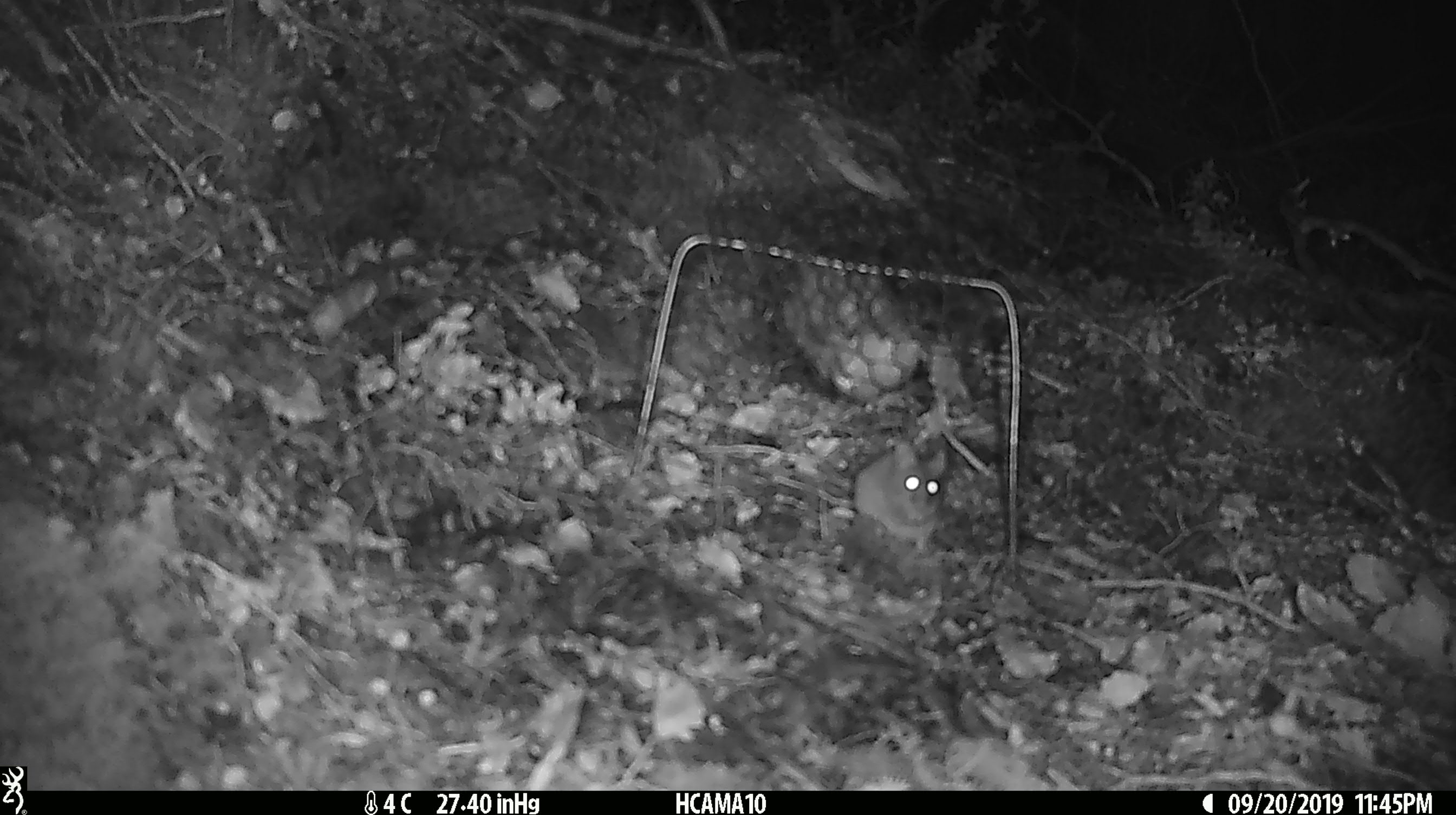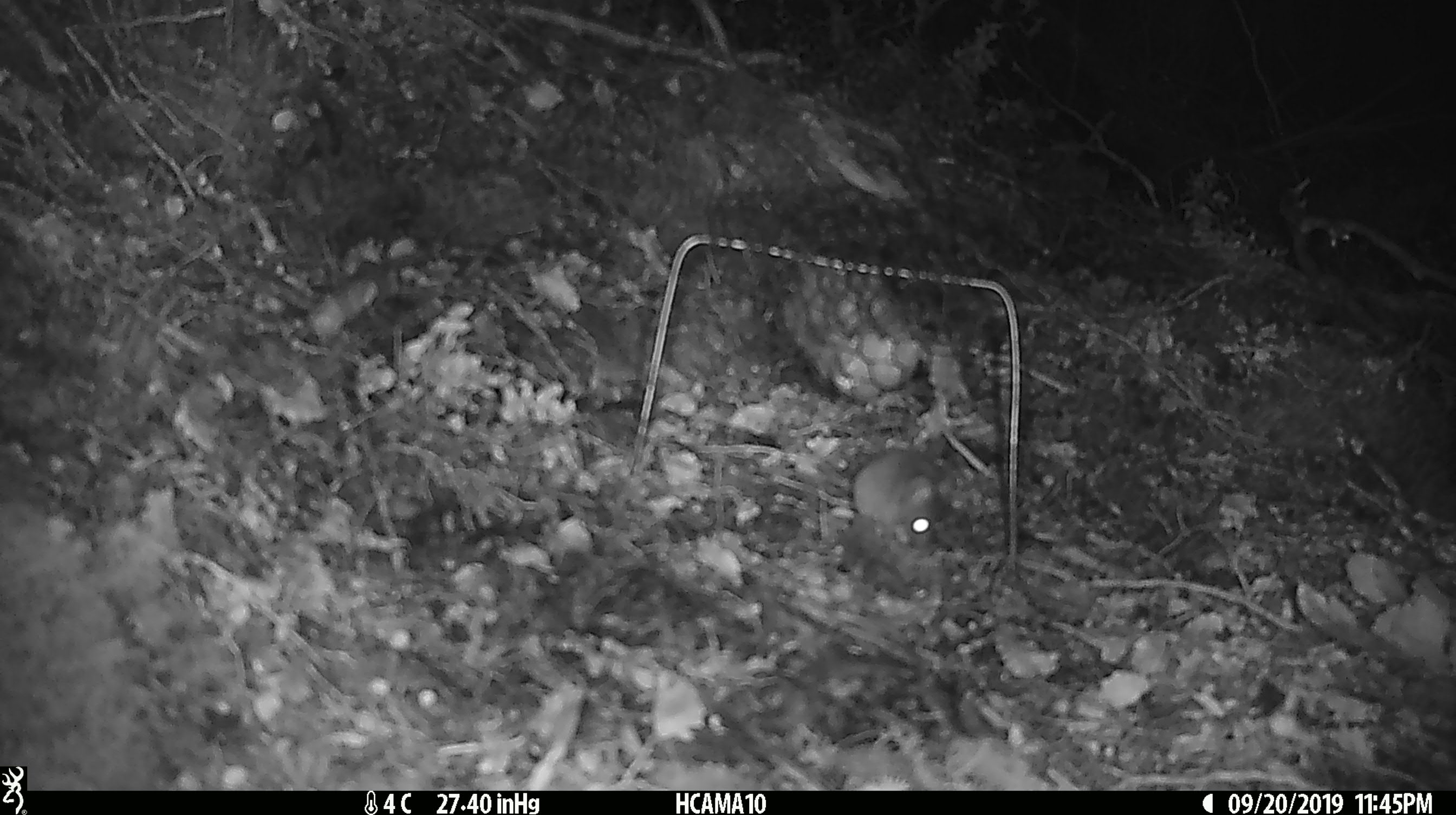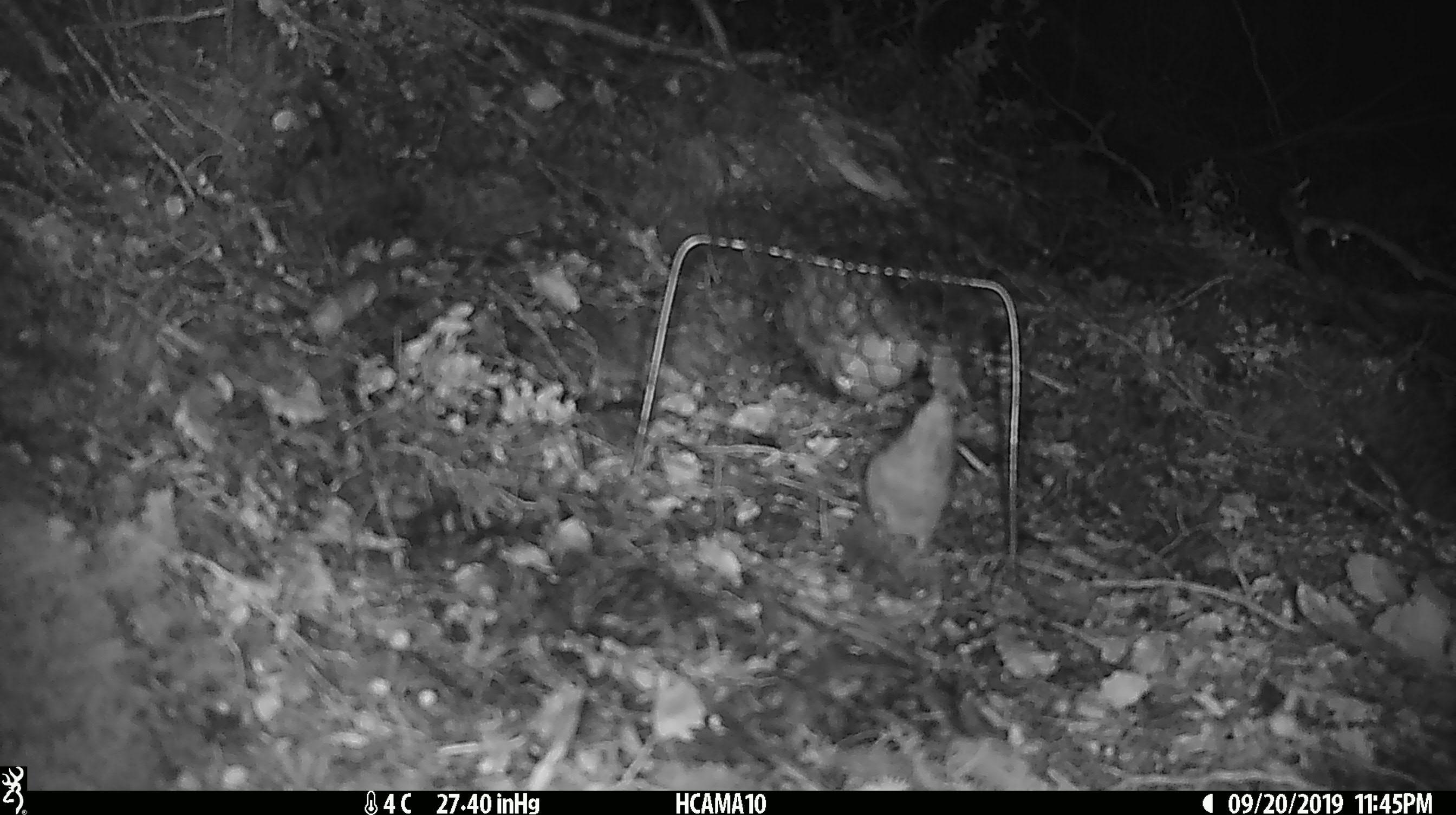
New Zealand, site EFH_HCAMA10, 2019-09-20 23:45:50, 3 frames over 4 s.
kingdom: Animalia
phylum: Chordata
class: Mammalia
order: Rodentia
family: Muridae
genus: Mus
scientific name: Mus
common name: mouse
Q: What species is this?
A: Mouse (Mus).